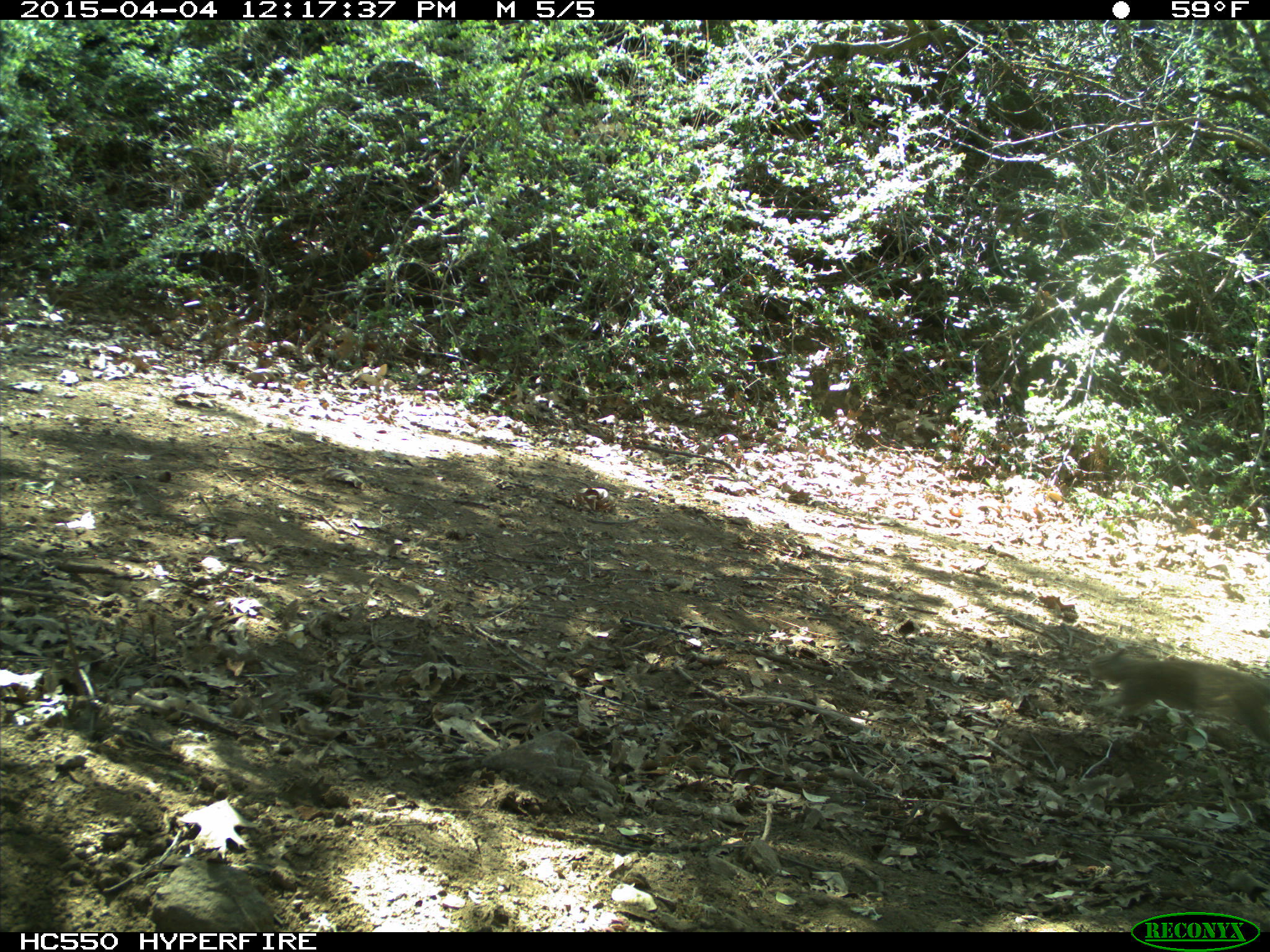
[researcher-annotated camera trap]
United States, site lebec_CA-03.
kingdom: Animalia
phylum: Chordata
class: Mammalia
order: Rodentia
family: Sciuridae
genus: Otospermophilus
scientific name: Otospermophilus beecheyi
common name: california ground squirrel